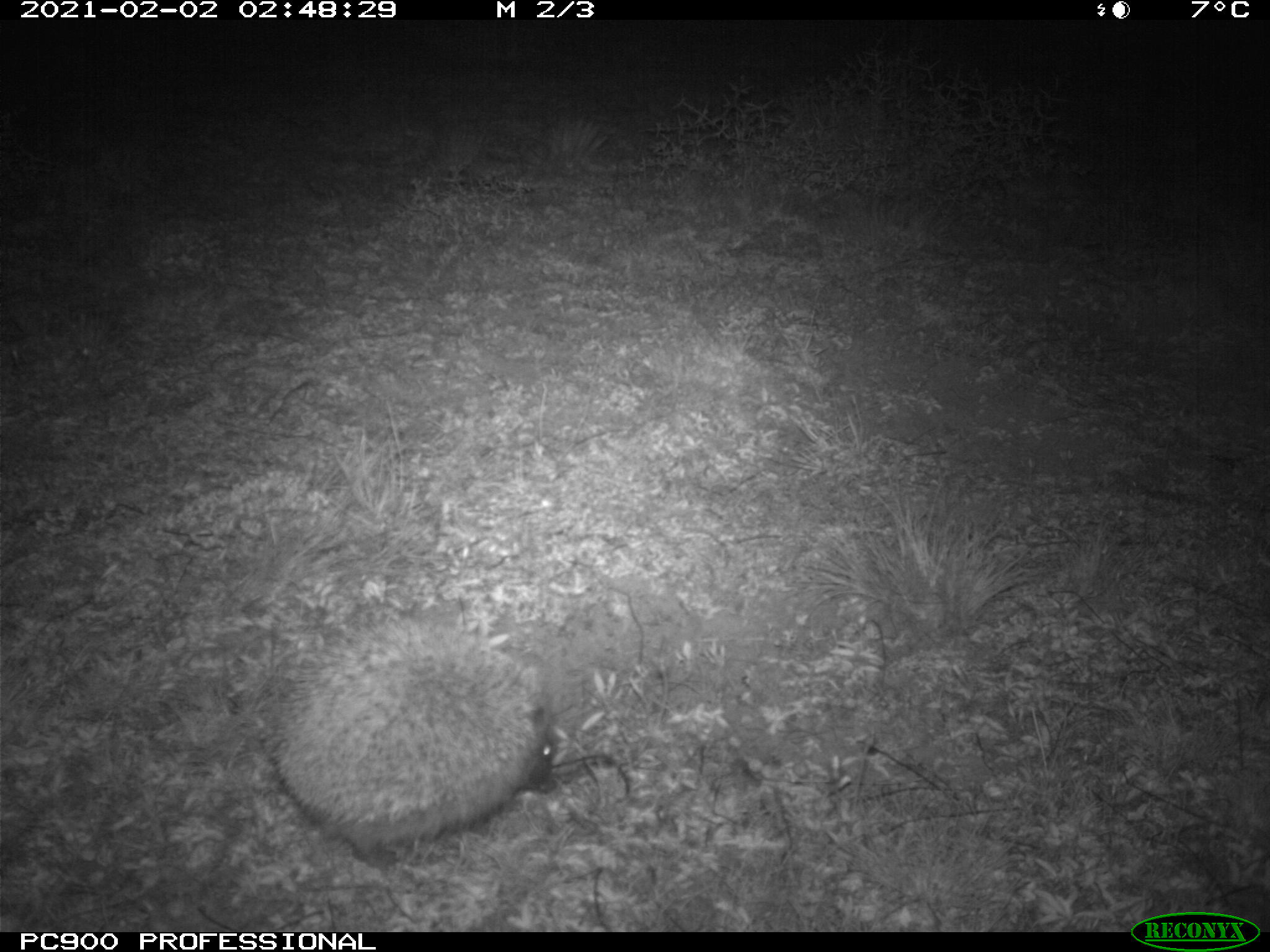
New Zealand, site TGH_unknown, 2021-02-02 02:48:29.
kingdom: Animalia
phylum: Chordata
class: Mammalia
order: Eulipotyphla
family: Erinaceidae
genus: Erinaceus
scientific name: Erinaceus europaeus europaeus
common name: european hedgehog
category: hedgehog